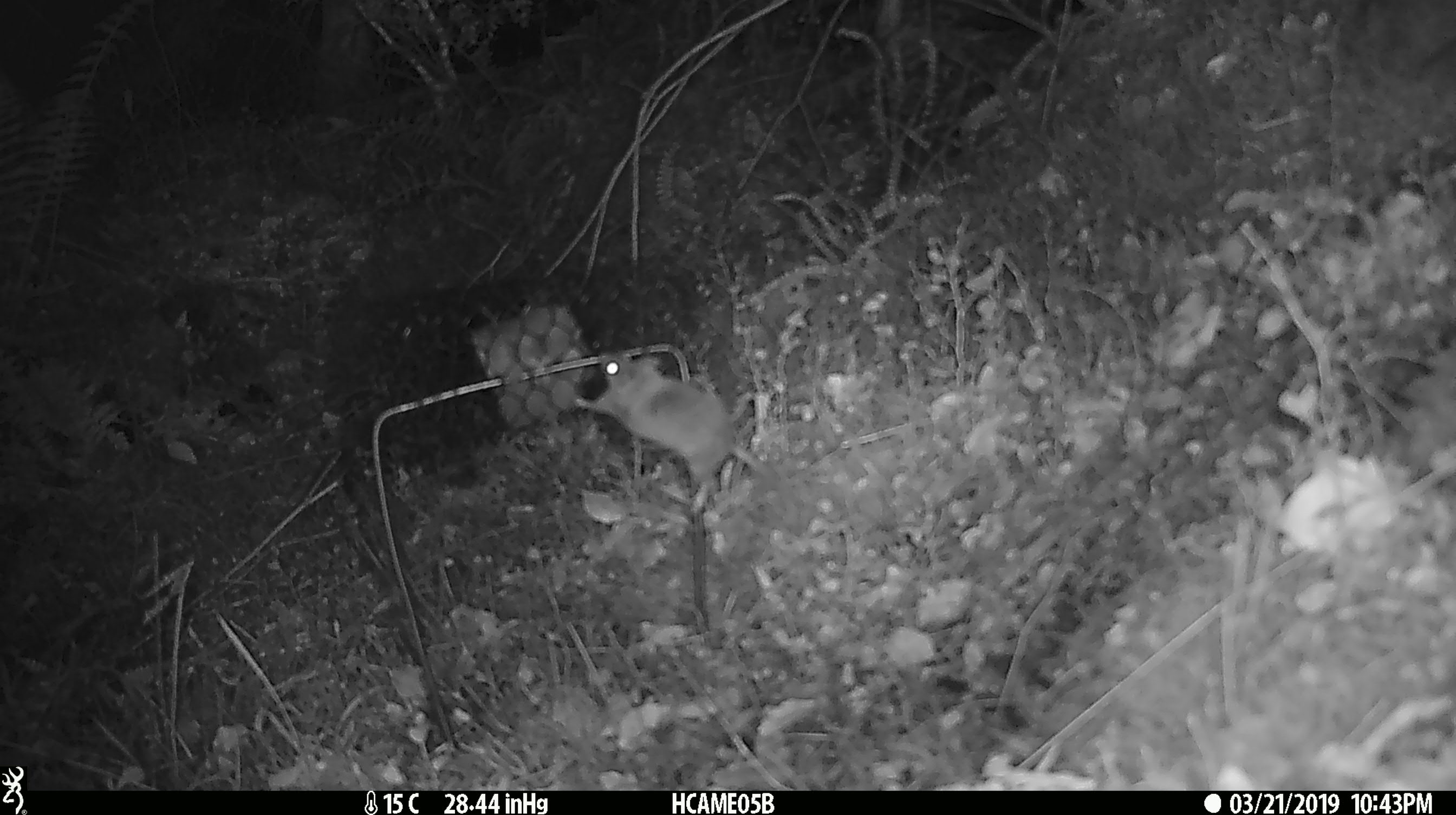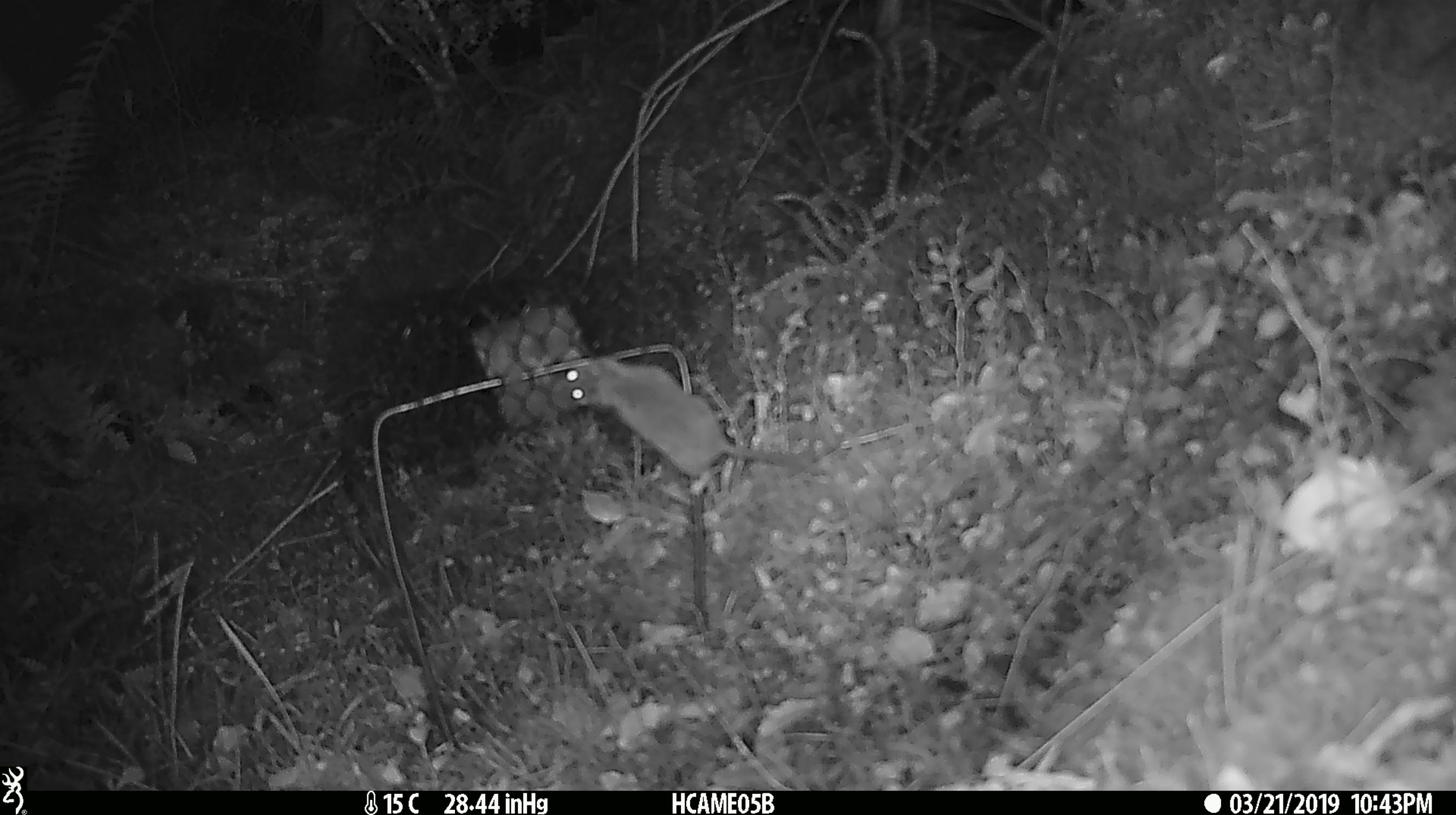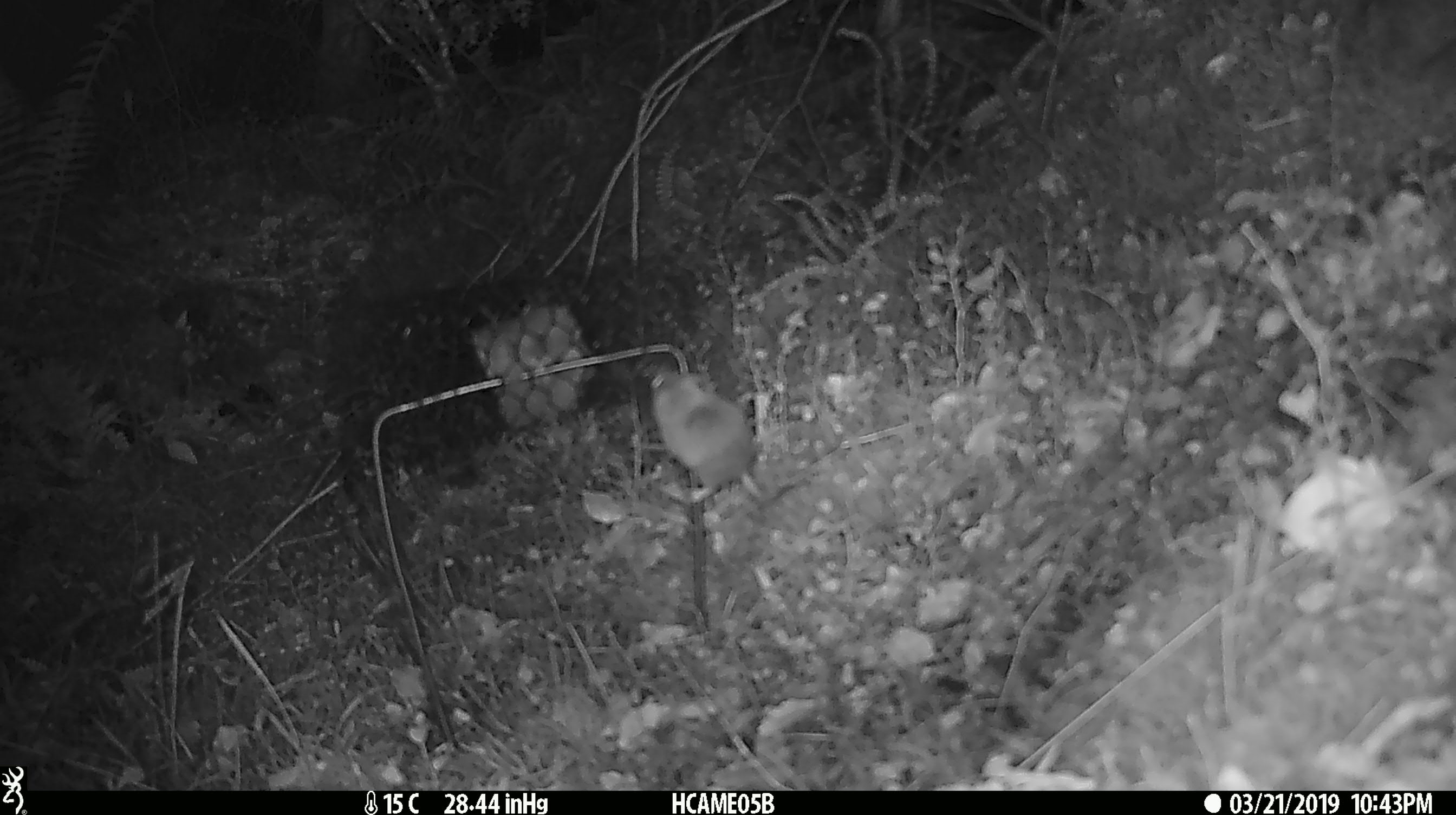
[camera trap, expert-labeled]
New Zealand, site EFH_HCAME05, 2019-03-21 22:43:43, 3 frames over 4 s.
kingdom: Animalia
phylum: Chordata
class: Mammalia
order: Rodentia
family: Muridae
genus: Mus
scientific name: Mus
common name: mouse